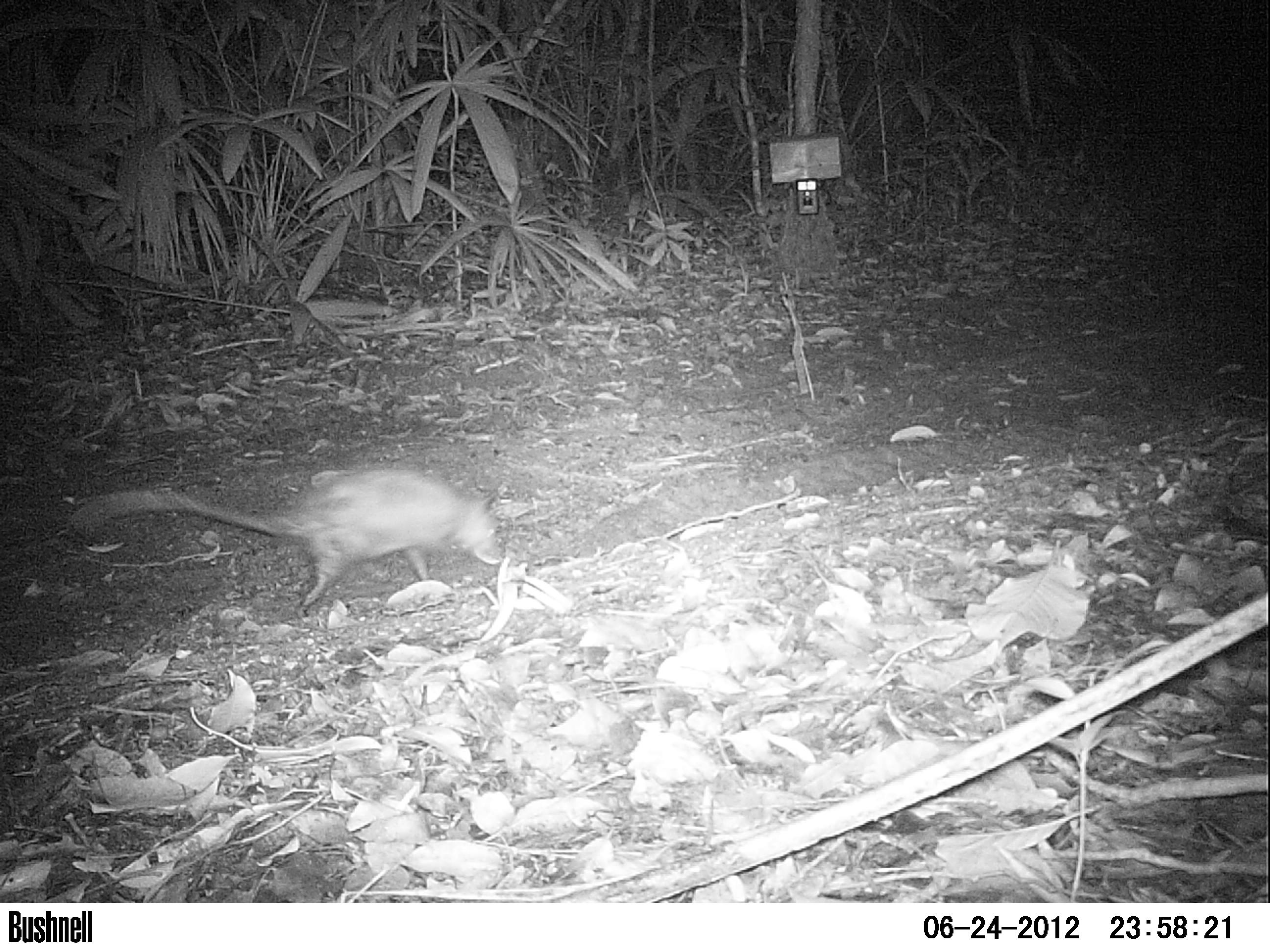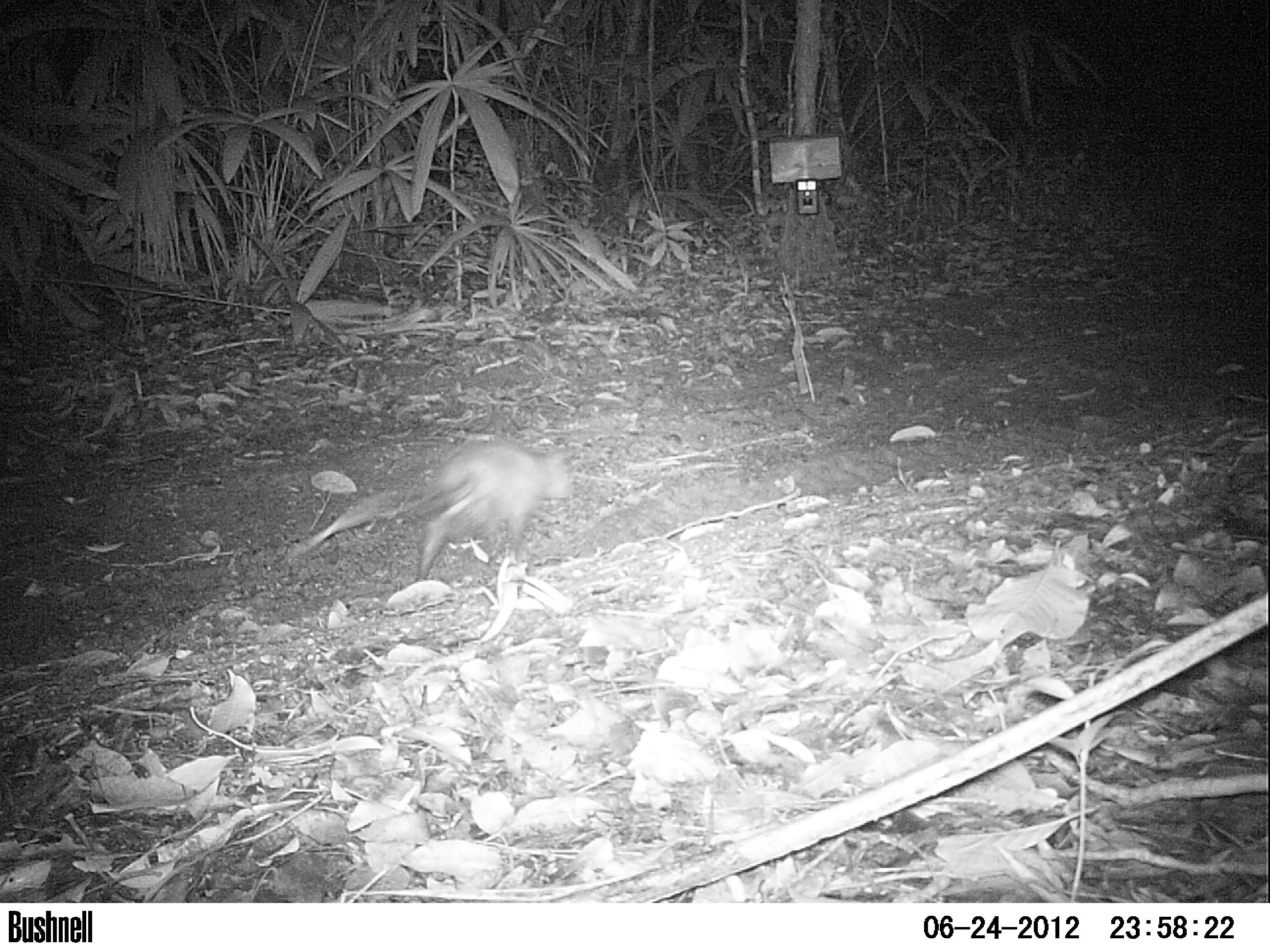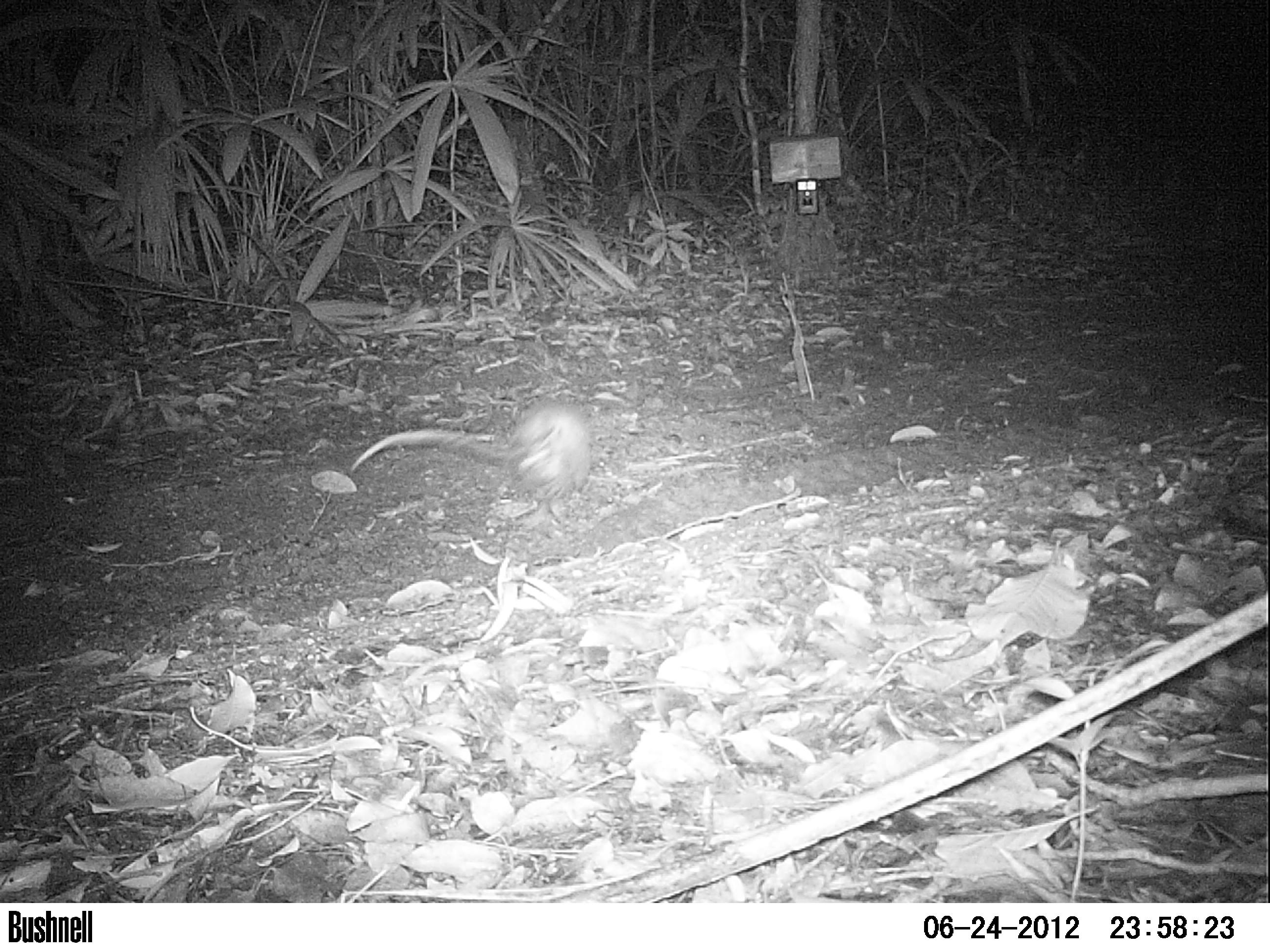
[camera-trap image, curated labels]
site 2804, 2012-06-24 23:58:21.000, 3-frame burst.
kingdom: Animalia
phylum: Chordata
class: Mammalia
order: Didelphimorphia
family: Didelphidae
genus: Didelphis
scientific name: Didelphis virginiana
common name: virginia opossum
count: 1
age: adult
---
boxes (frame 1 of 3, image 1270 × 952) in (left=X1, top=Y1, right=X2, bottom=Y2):
didelphis virginiana: (left=76, top=465, right=506, bottom=615)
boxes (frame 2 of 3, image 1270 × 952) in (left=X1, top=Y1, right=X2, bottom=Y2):
didelphis virginiana: (left=285, top=434, right=573, bottom=580)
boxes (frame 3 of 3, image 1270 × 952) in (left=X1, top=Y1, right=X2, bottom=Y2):
didelphis virginiana: (left=346, top=398, right=592, bottom=525)